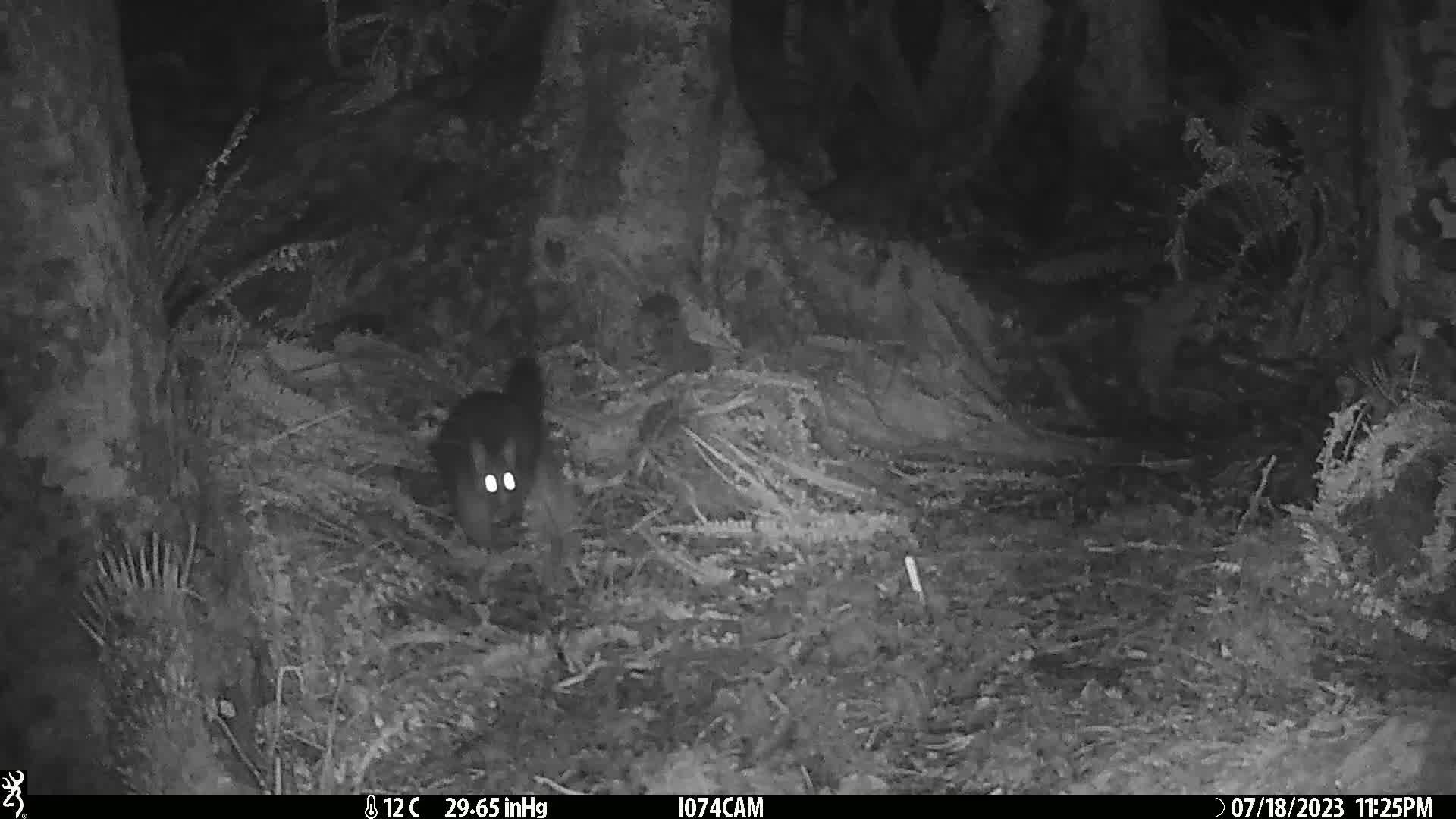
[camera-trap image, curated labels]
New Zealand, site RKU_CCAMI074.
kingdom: Animalia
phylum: Chordata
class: Mammalia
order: Diprotodontia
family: Phalangeridae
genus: Trichosurus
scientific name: Trichosurus vulpecula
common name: common brushtail possum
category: possum